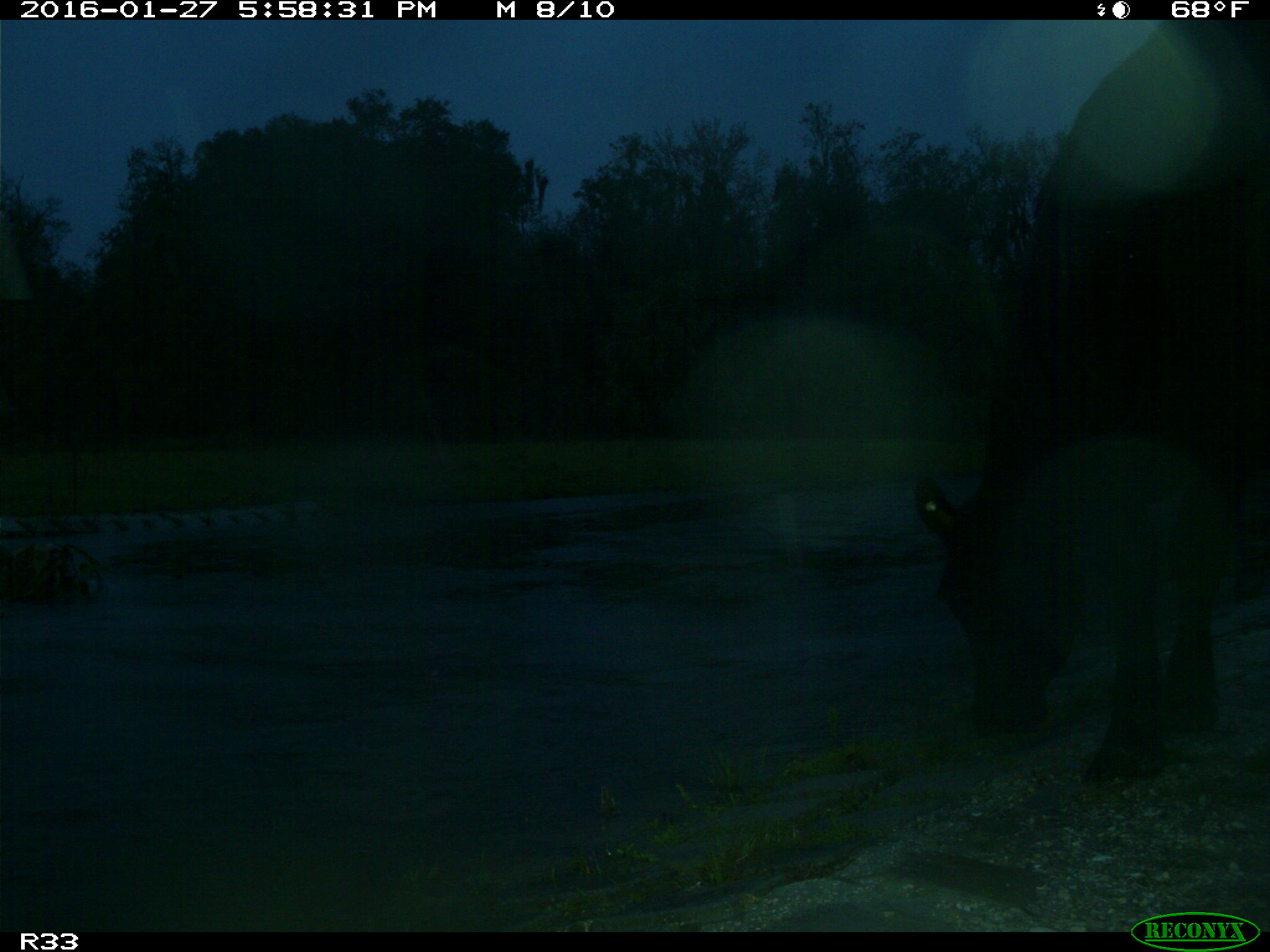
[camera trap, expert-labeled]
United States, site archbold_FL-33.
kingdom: Animalia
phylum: Chordata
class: Mammalia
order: Artiodactyla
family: Bovidae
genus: Bos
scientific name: Bos taurus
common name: domestic cow